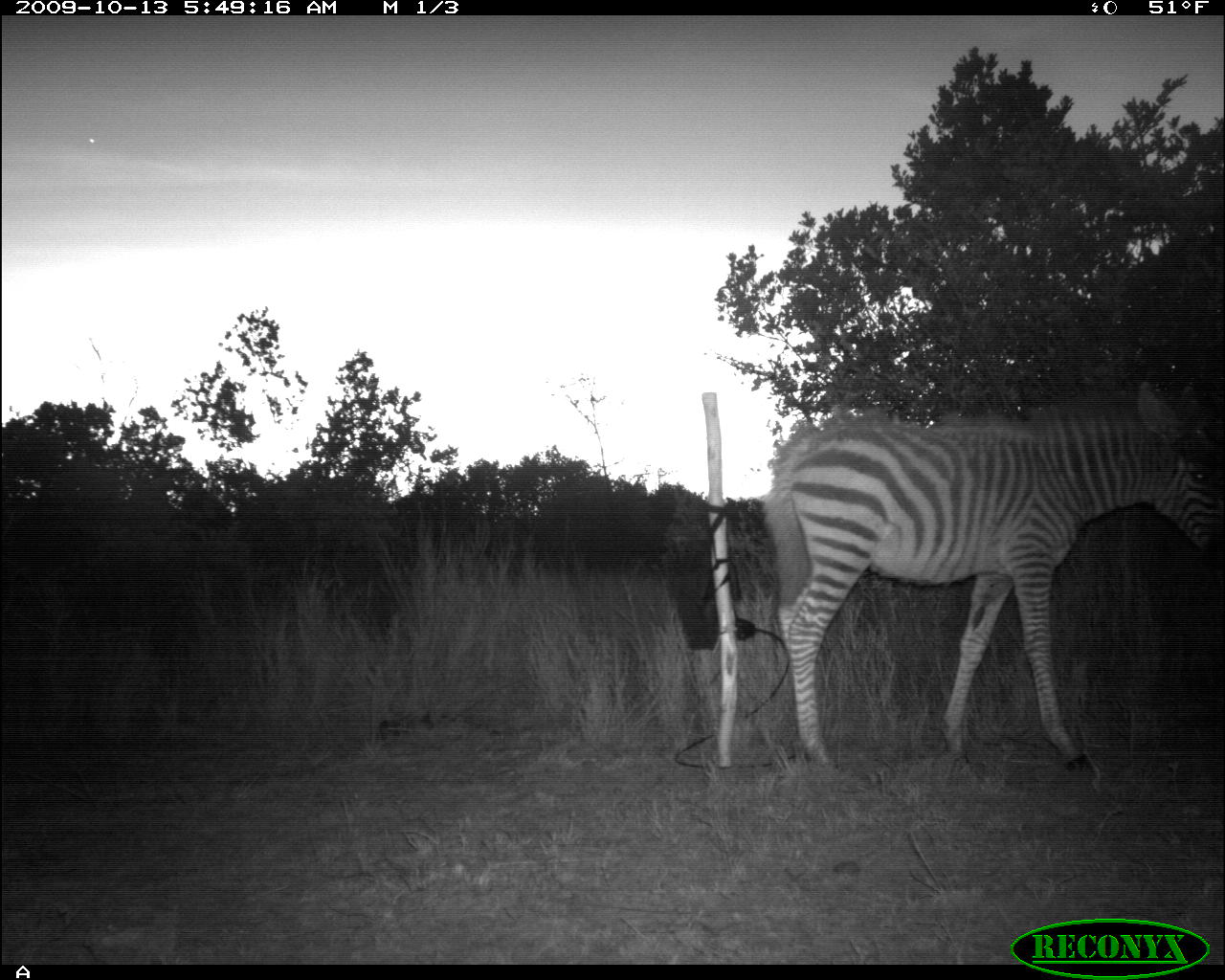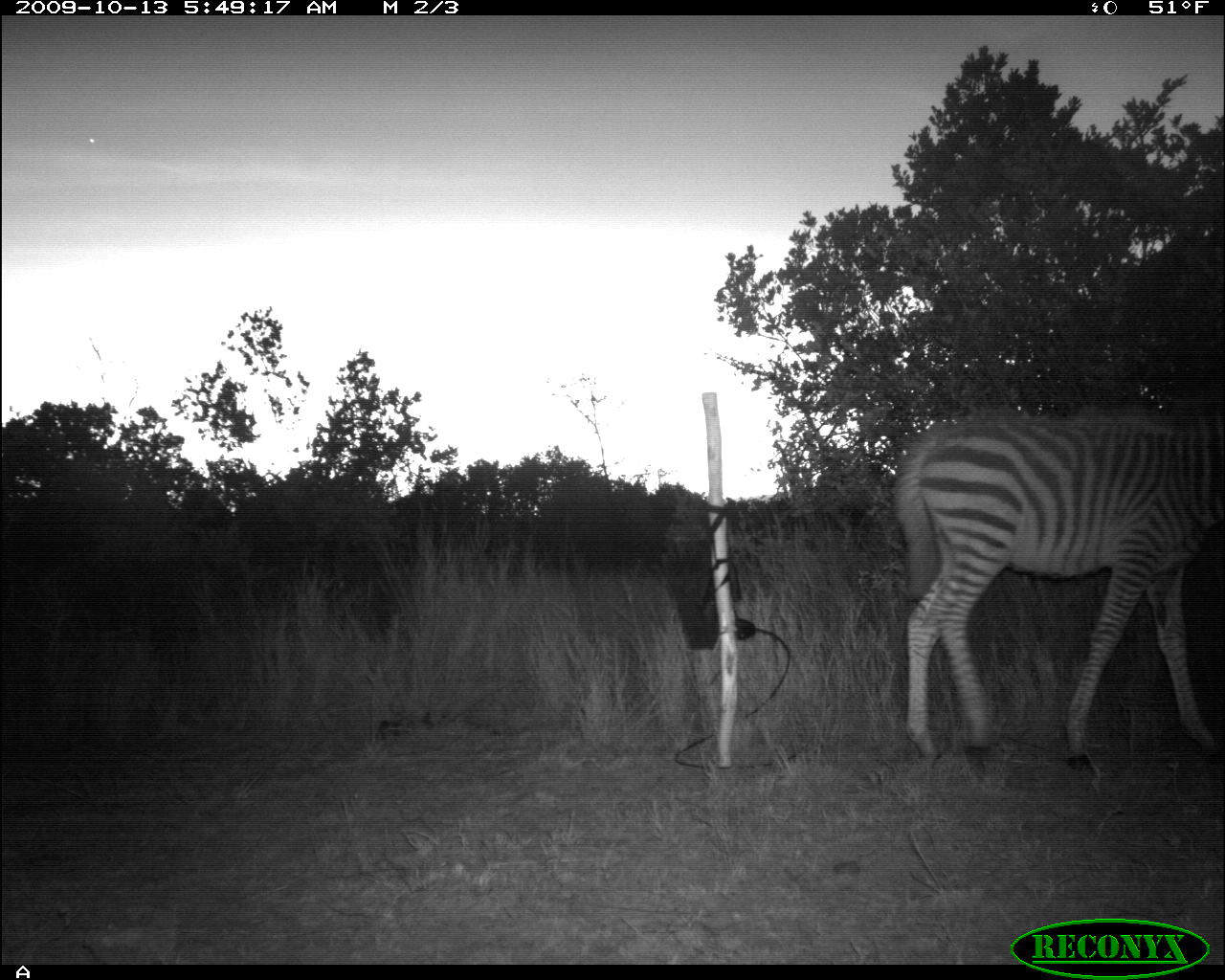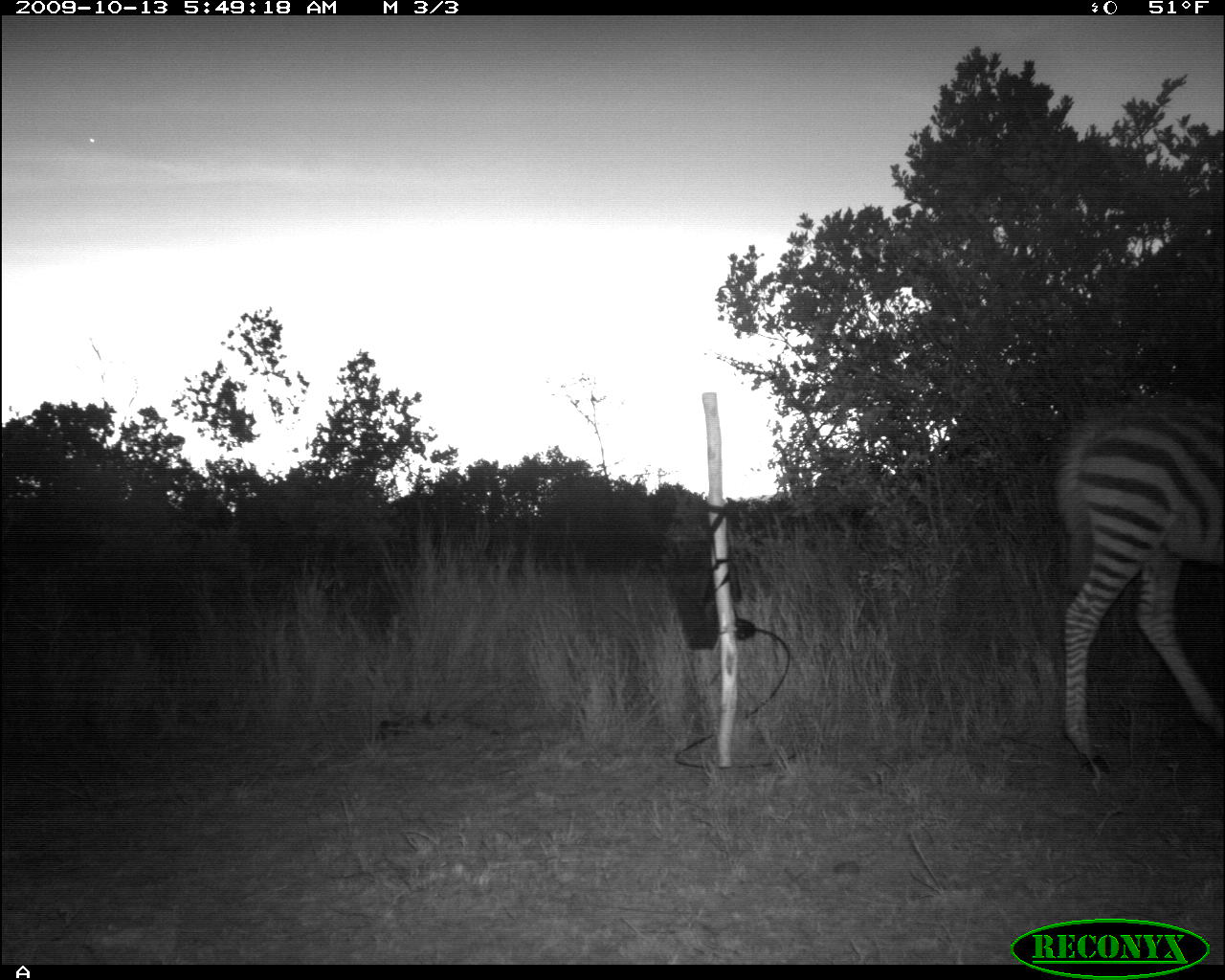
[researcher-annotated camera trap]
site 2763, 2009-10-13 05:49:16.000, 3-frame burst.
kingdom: Animalia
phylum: Chordata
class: Mammalia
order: Perissodactyla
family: Equidae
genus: Equus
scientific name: Equus quagga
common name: plains zebra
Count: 1.